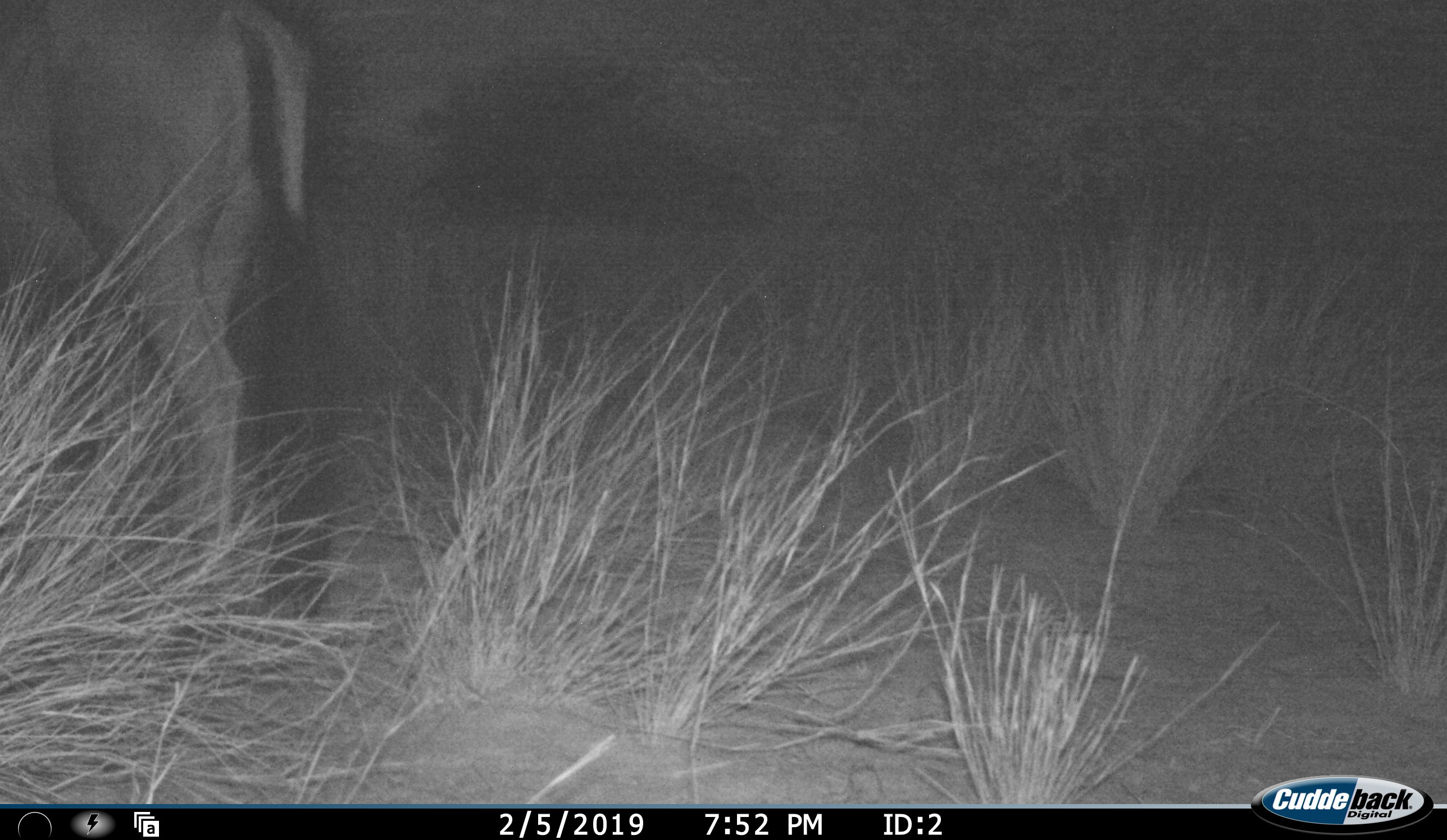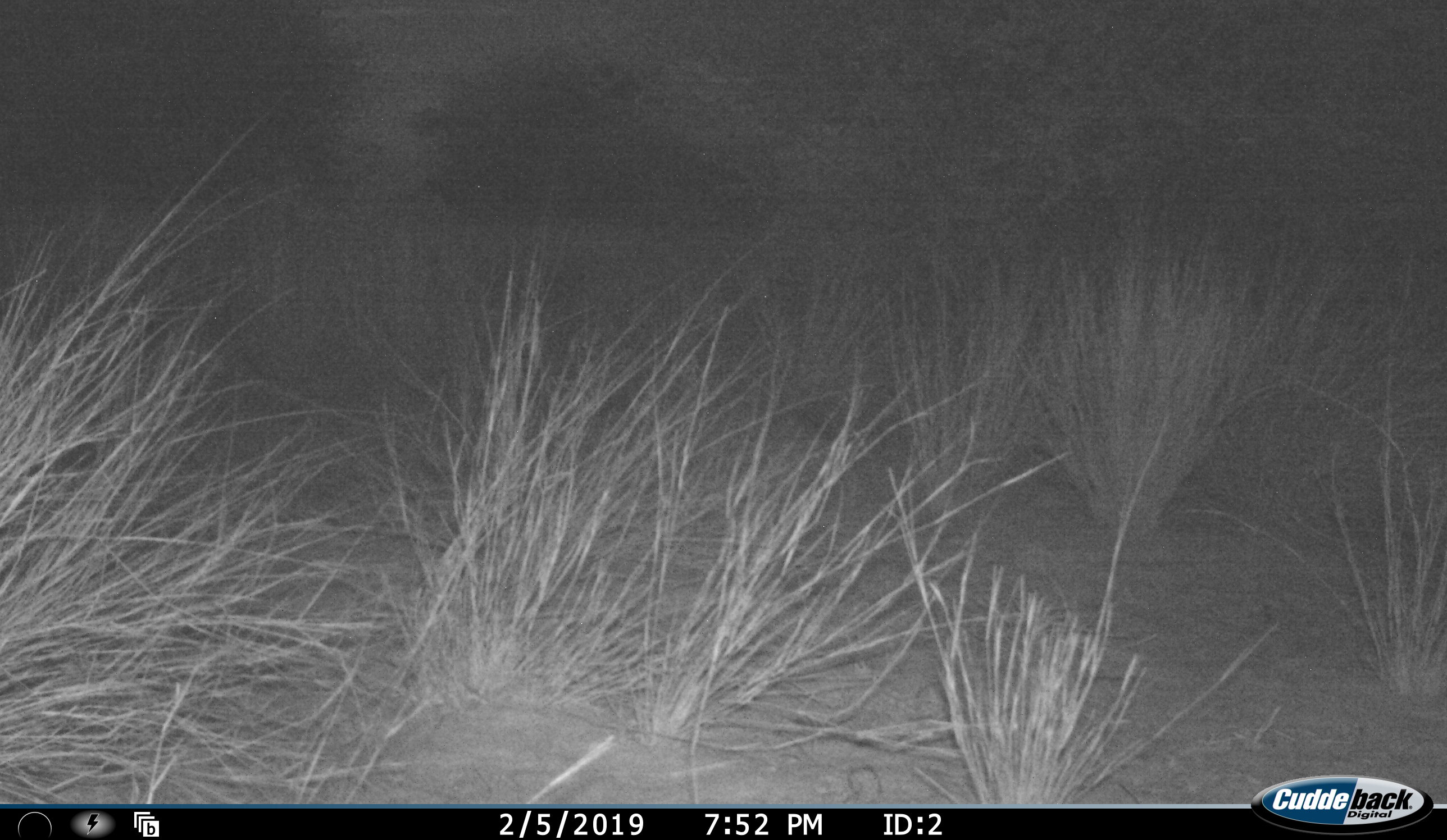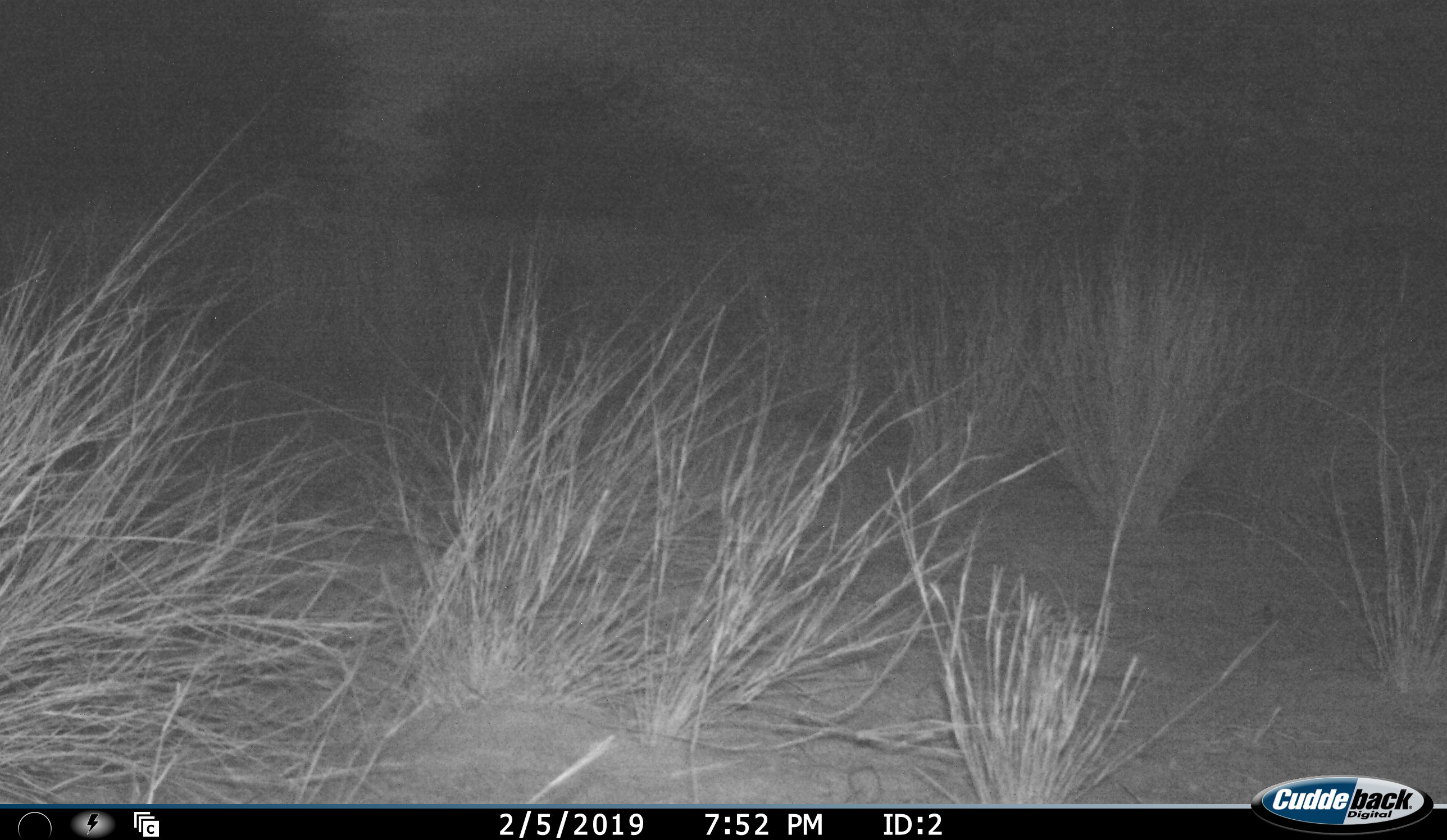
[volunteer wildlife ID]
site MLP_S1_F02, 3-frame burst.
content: unidentified animal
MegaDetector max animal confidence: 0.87